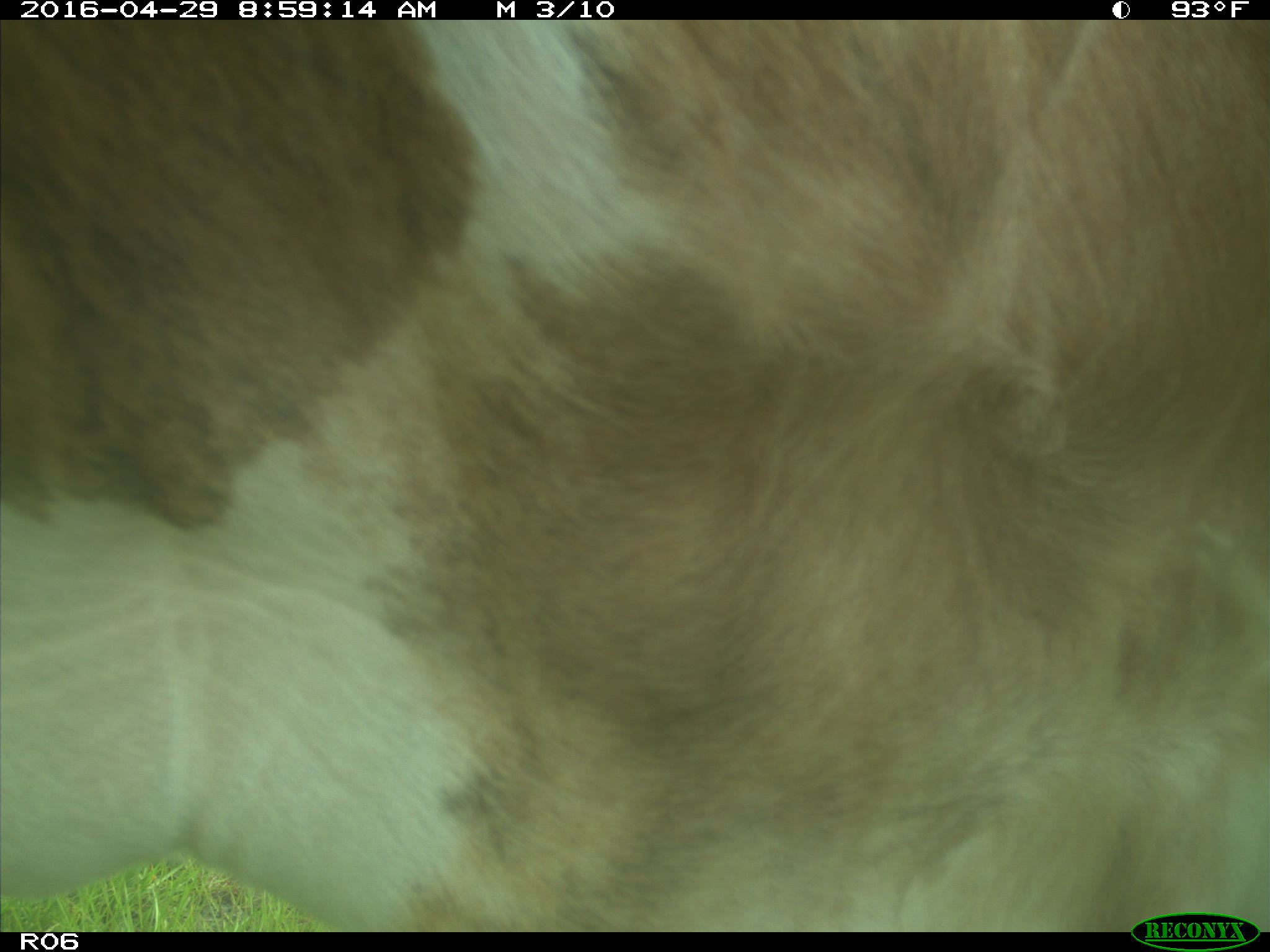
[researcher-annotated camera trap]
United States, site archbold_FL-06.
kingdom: Animalia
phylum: Chordata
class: Mammalia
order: Artiodactyla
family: Bovidae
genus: Bos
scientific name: Bos taurus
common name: domestic cow